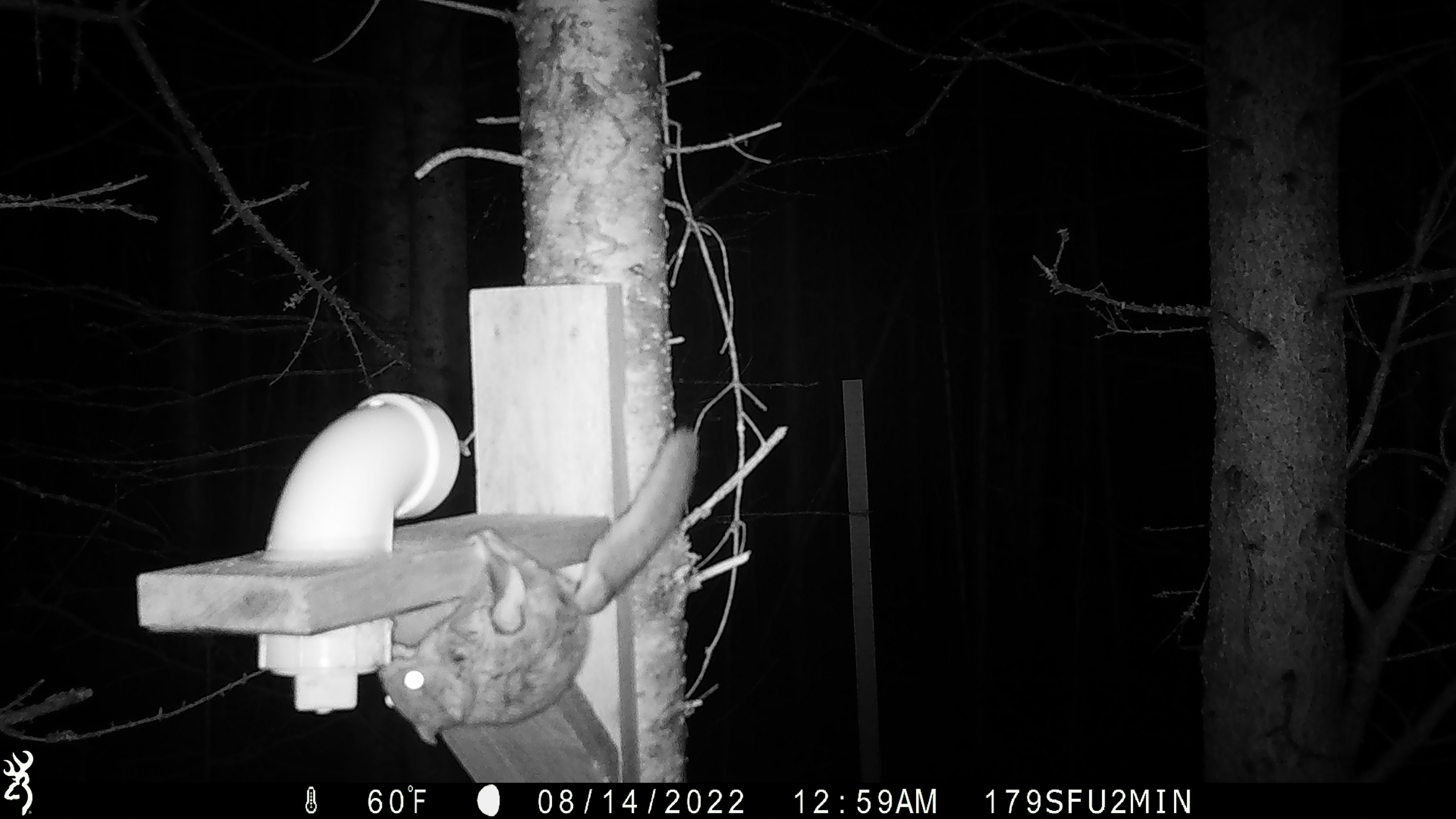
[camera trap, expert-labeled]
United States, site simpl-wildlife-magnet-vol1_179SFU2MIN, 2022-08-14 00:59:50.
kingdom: Animalia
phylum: Chordata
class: Mammalia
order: Rodentia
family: Sciuridae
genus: Glaucomys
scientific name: Glaucomys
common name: flying squirrel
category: flying squirrel sp.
Flying squirrel sp. (flying squirrel) (Glaucomys).